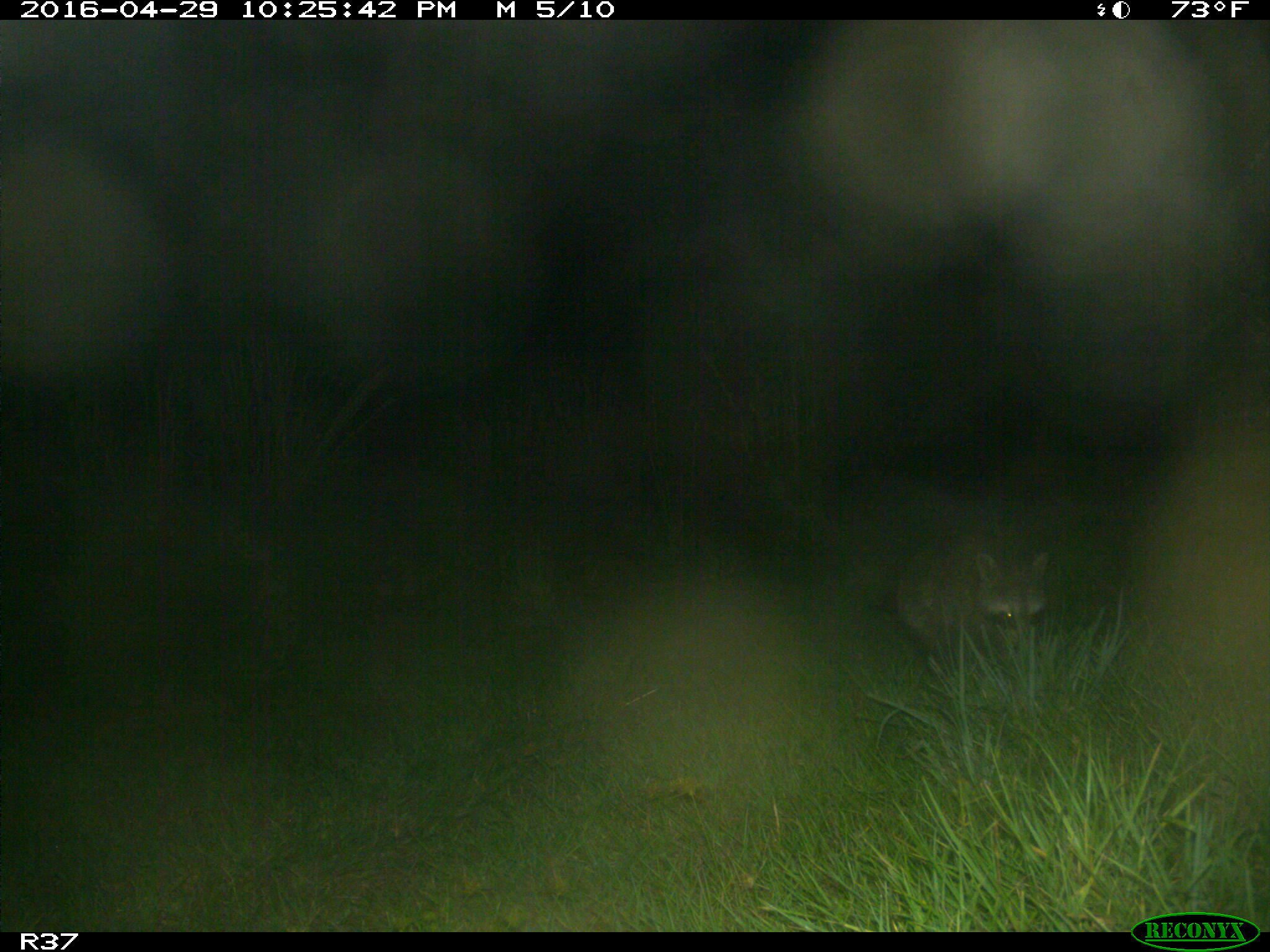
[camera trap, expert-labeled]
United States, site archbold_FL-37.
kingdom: Animalia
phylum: Chordata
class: Mammalia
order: Carnivora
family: Procyonidae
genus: Procyon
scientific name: Procyon lotor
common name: common raccoon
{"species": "Procyon lotor (common raccoon)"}